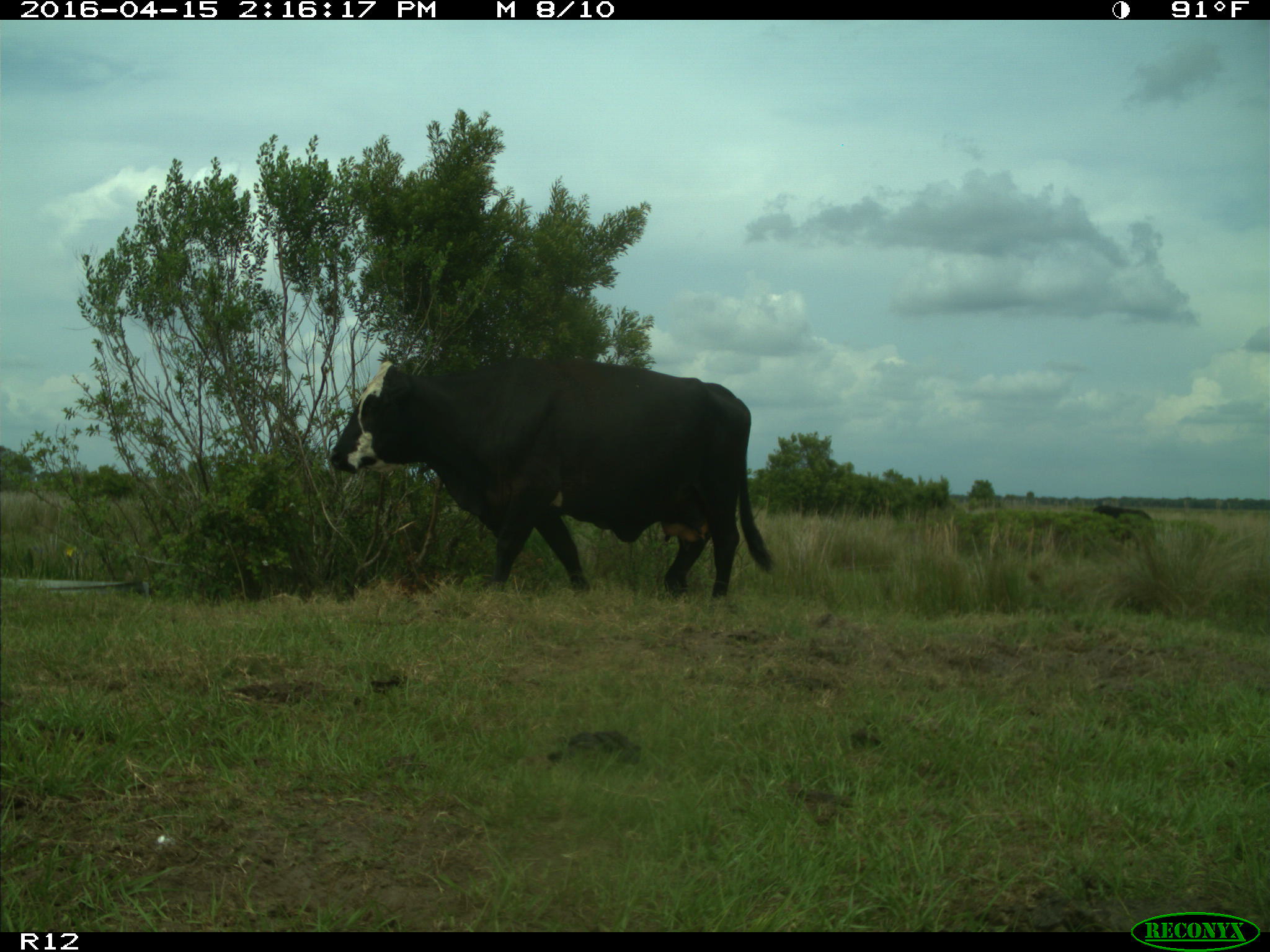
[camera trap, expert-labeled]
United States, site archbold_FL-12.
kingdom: Animalia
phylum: Chordata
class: Mammalia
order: Artiodactyla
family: Bovidae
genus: Bos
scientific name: Bos taurus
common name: domestic cow